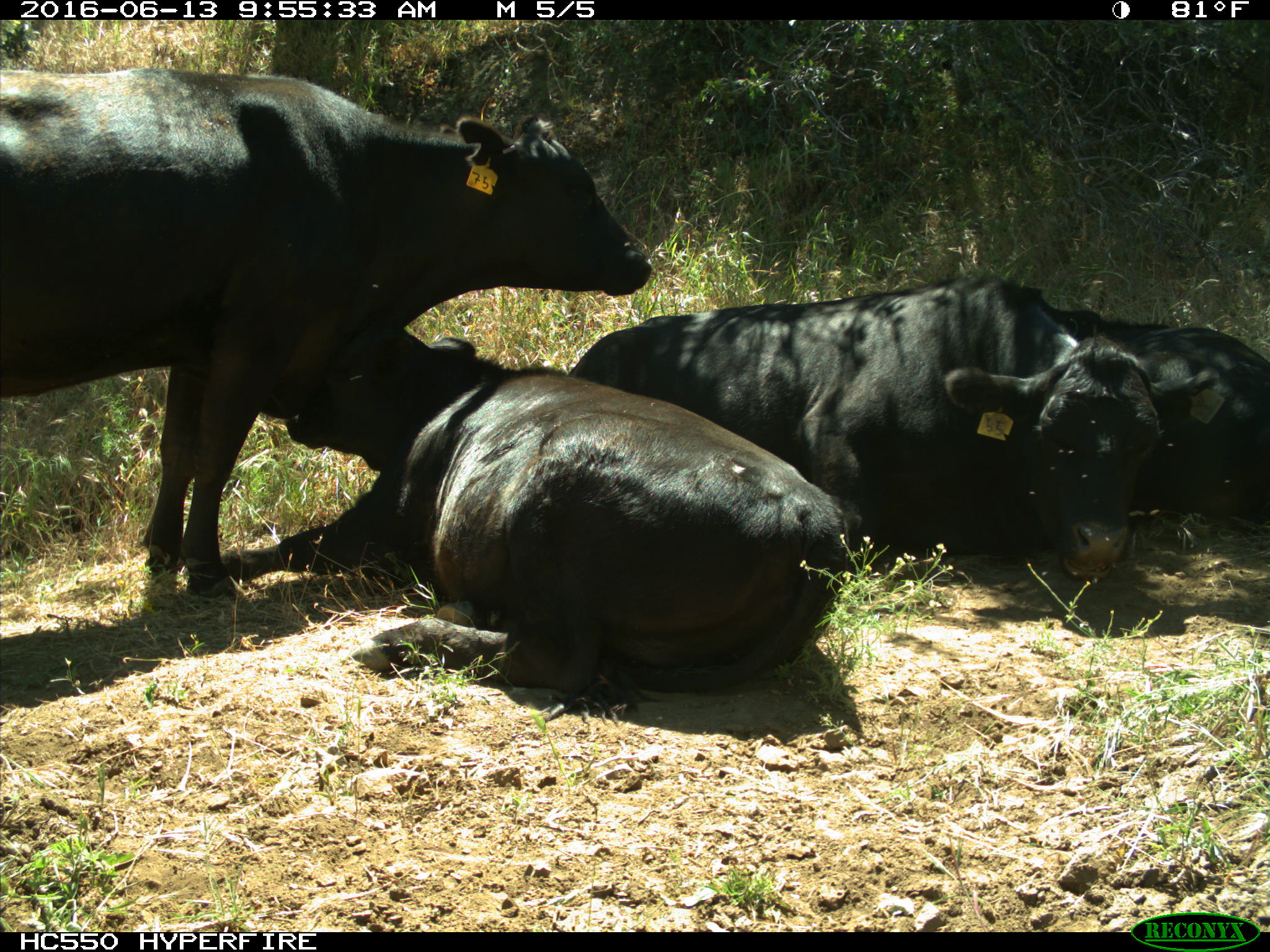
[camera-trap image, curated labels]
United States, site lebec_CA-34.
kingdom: Animalia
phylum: Chordata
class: Mammalia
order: Artiodactyla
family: Bovidae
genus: Bos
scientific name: Bos taurus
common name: domestic cow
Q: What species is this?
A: Bos taurus (domestic cow).